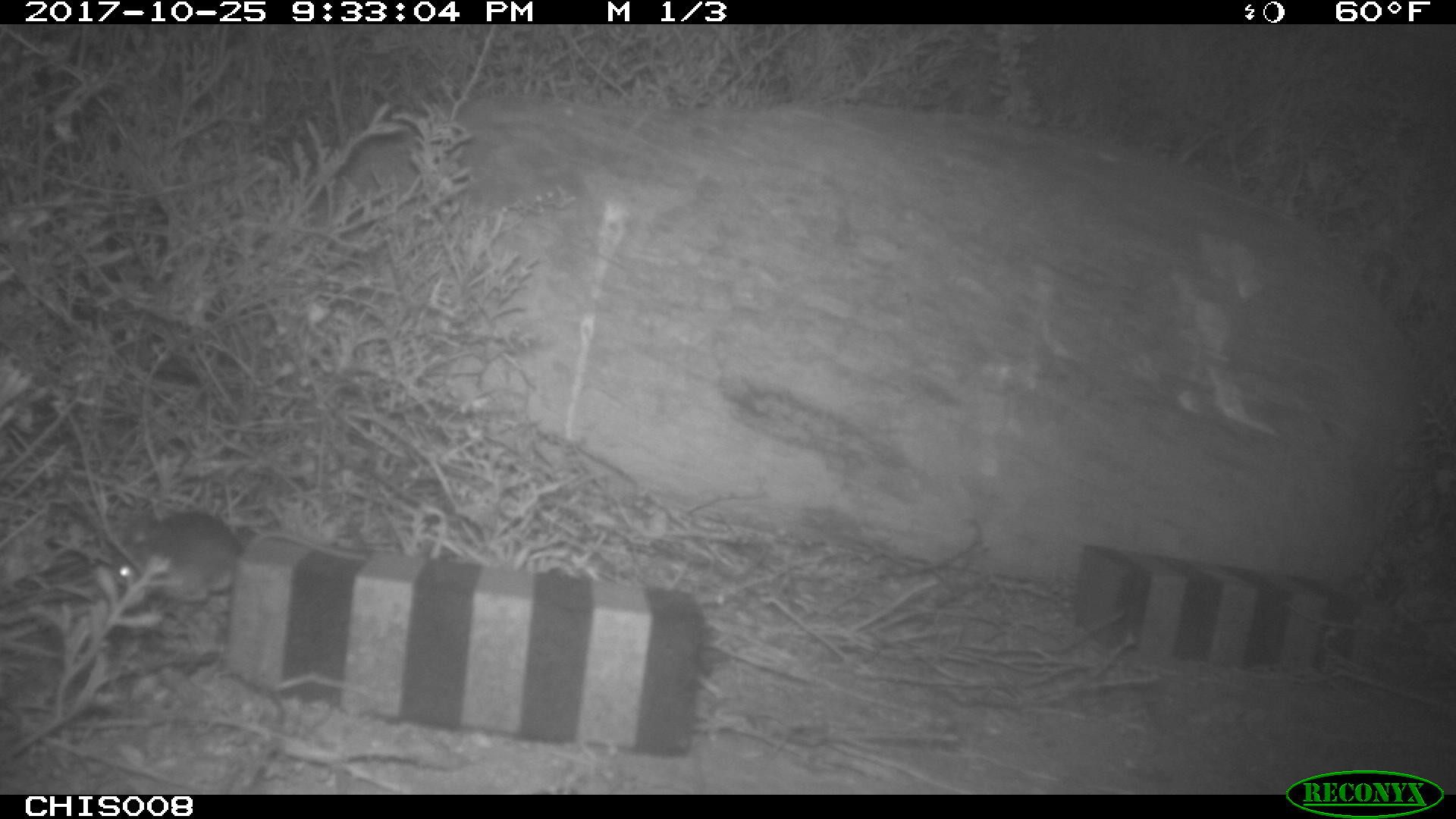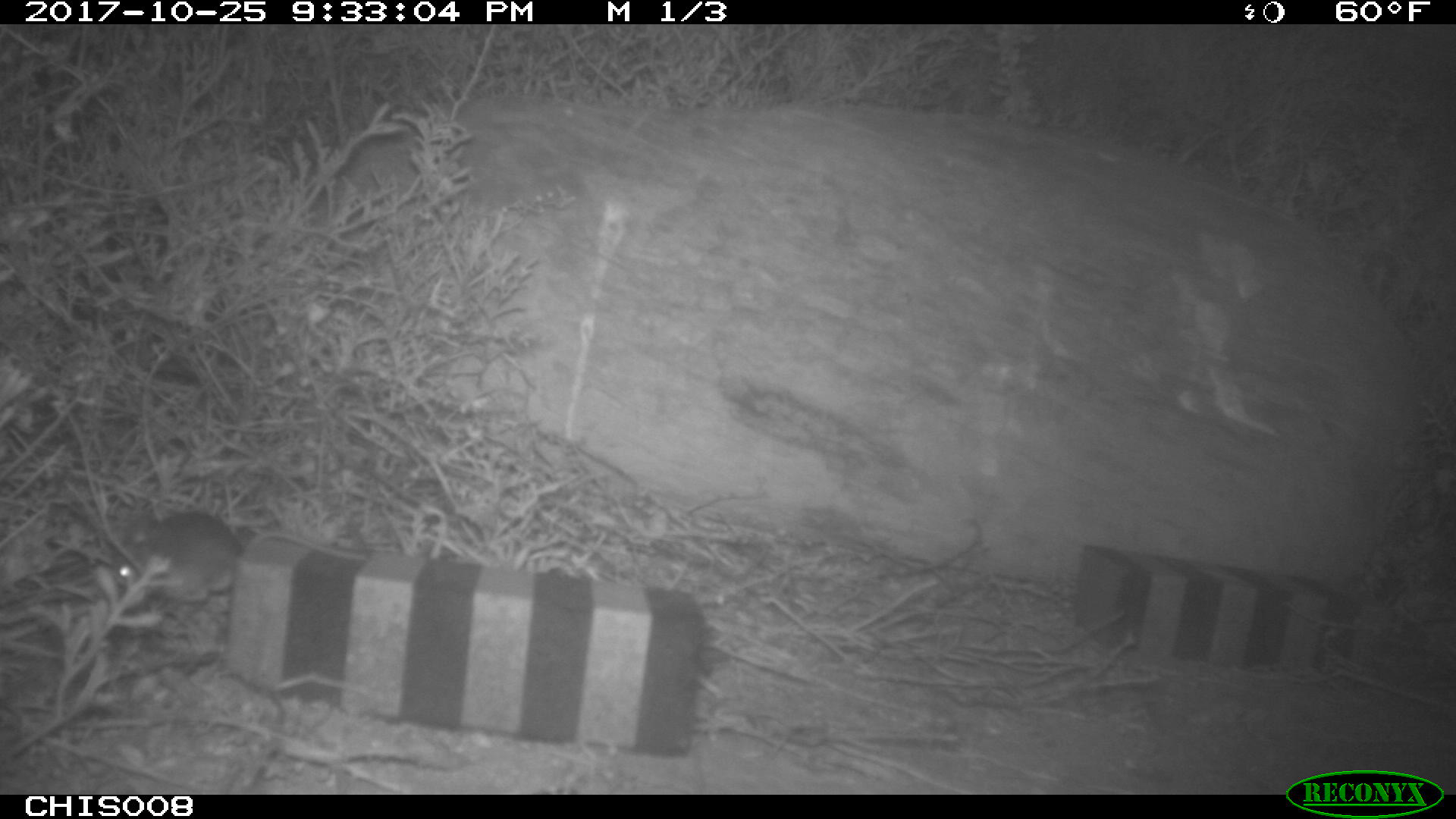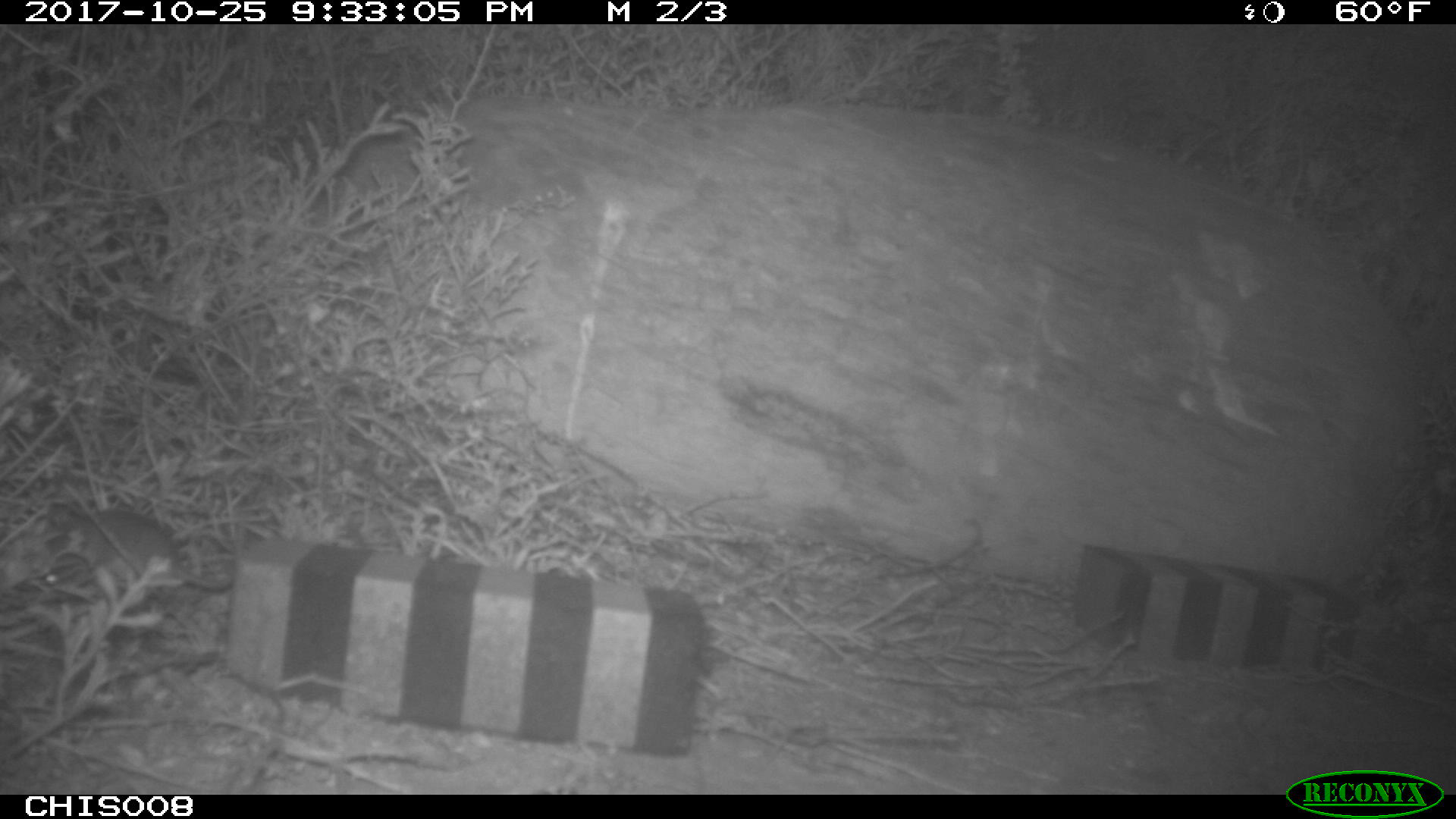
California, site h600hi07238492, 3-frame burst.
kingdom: Animalia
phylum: Chordata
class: Mammalia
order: Rodentia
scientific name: Rodentia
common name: rodent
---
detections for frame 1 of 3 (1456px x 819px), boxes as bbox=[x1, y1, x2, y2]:
rodent: bbox=[102, 509, 366, 606]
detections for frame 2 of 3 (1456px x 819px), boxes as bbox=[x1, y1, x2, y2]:
rodent: bbox=[114, 511, 369, 606]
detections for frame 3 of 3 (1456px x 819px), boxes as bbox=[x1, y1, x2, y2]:
rodent: bbox=[42, 510, 235, 592]